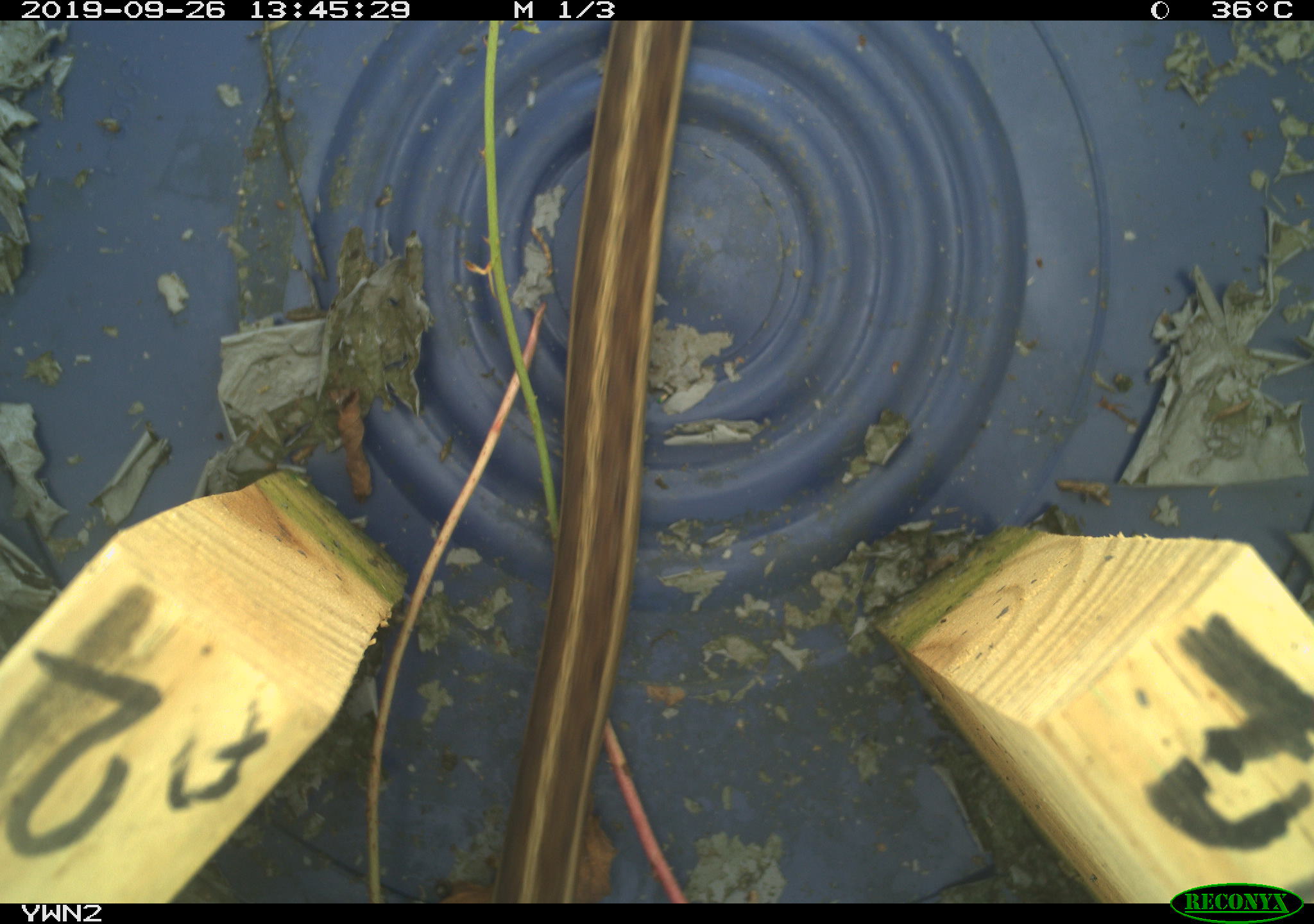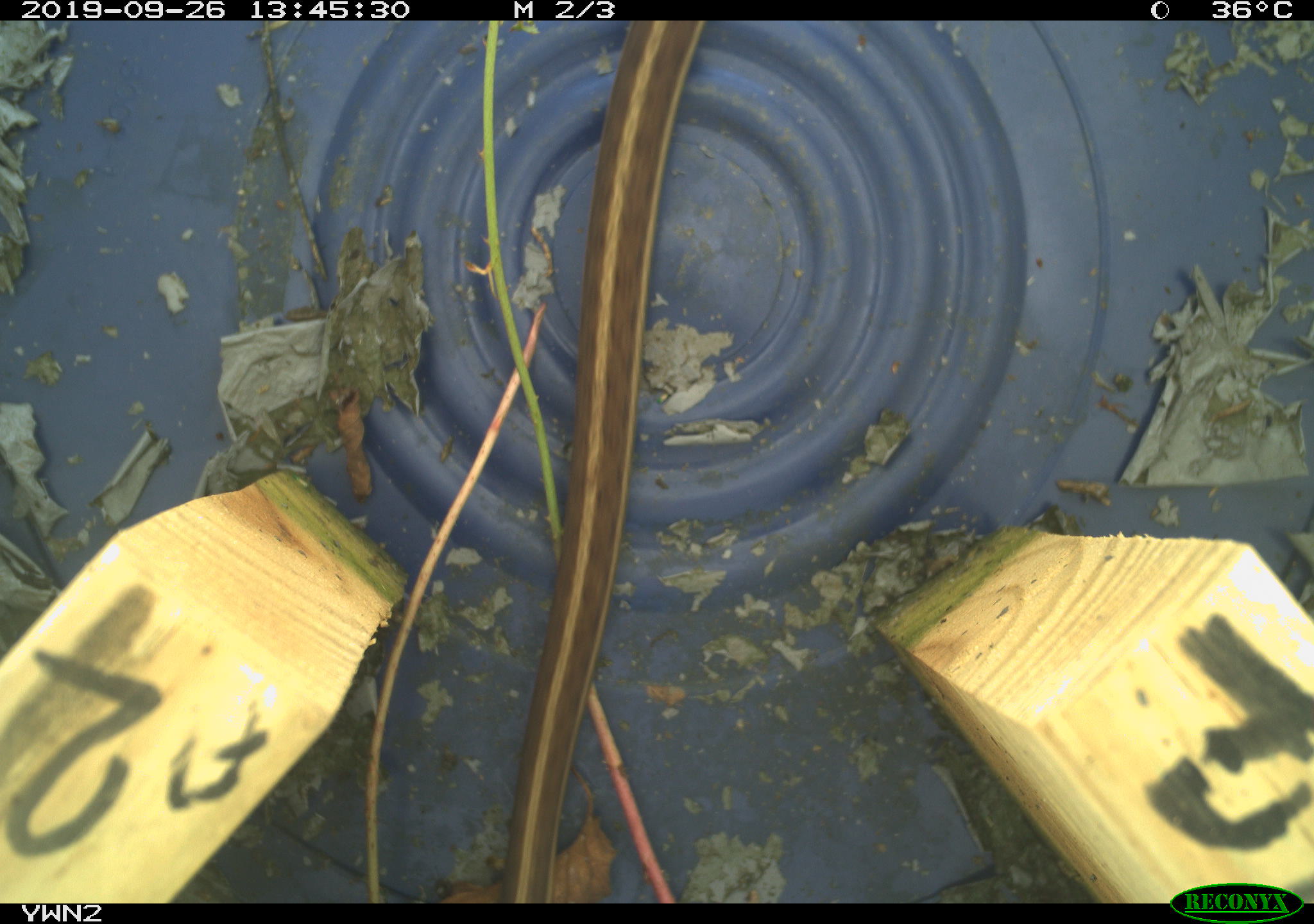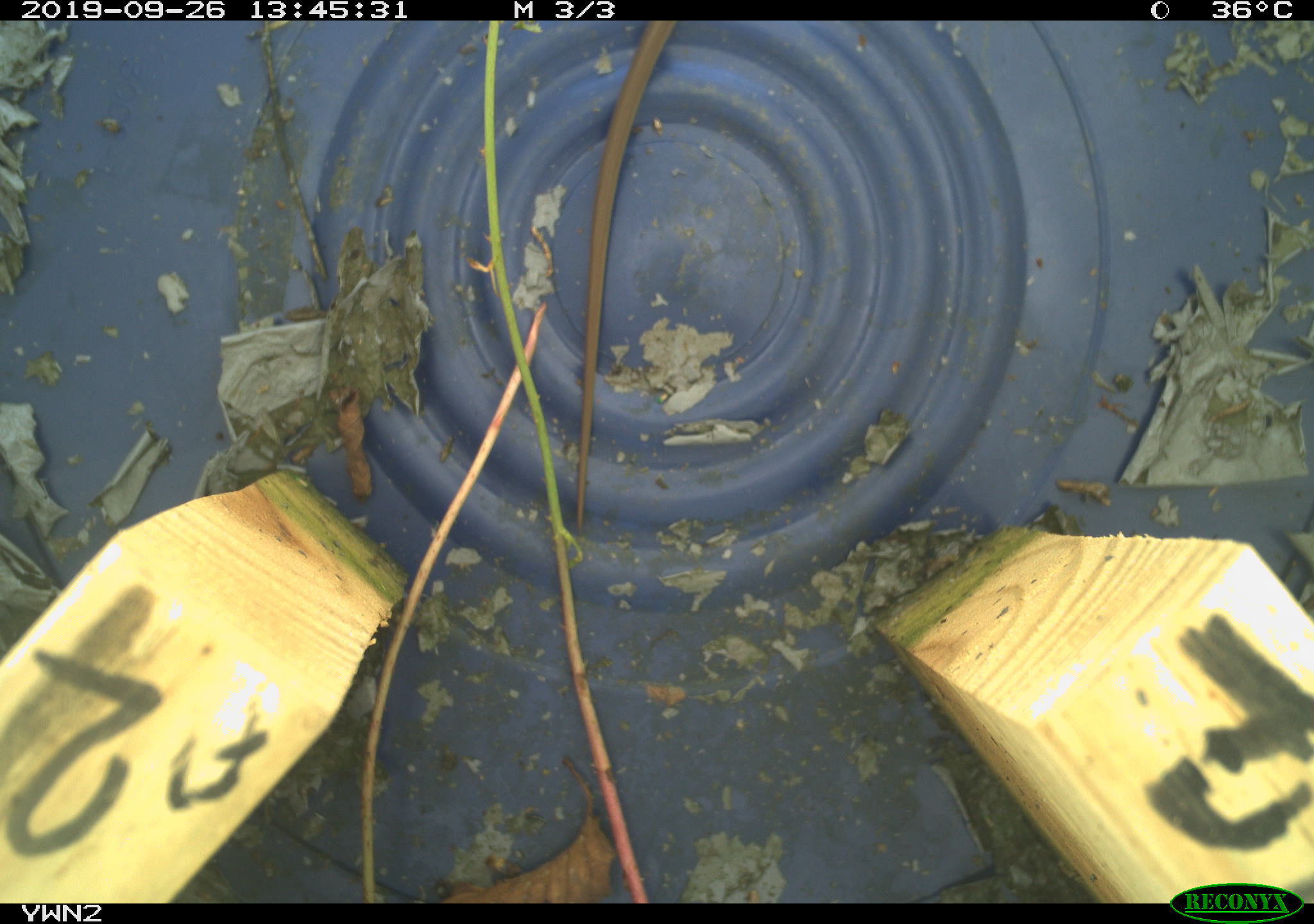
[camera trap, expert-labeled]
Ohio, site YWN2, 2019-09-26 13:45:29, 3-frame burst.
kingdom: Animalia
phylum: Chordata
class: Reptilia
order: Squamata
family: Colubridae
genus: Thamnophis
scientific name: Thamnophis sirtalis sirtalis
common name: eastern gartersnake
Eastern gartersnake (Thamnophis sirtalis sirtalis).